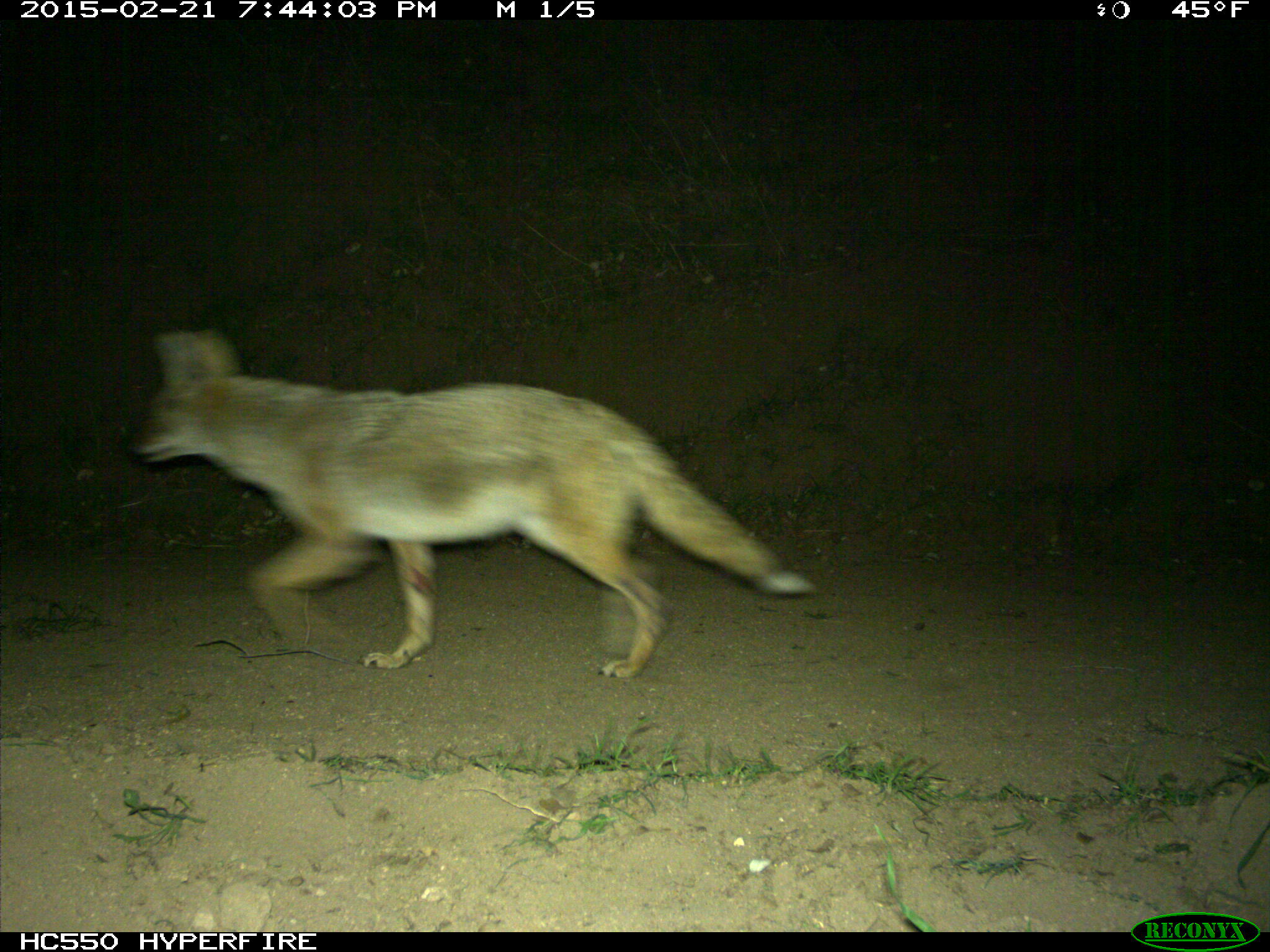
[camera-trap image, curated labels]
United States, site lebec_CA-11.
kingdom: Animalia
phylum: Chordata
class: Mammalia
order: Carnivora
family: Canidae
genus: Canis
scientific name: Canis latrans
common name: coyote